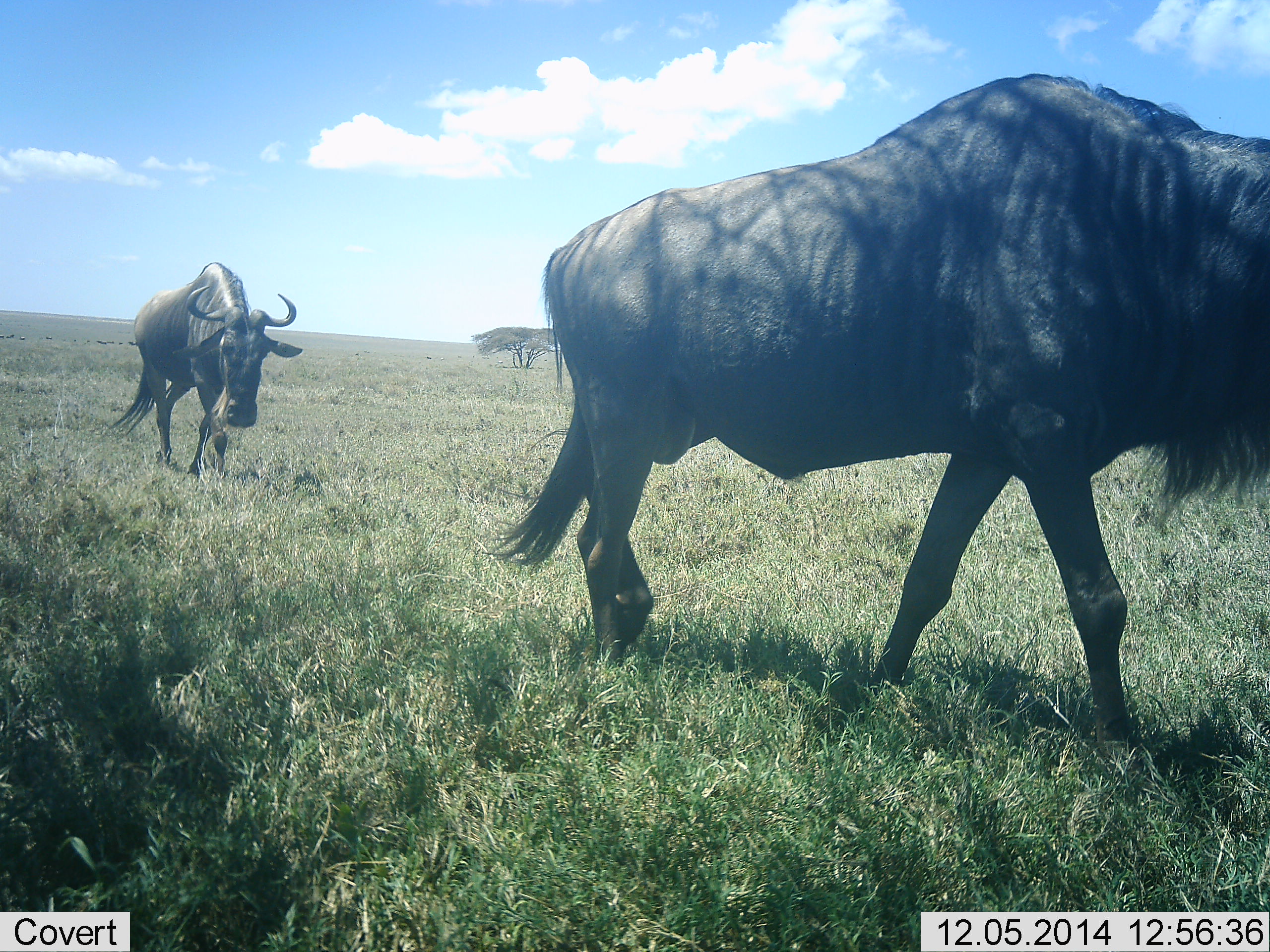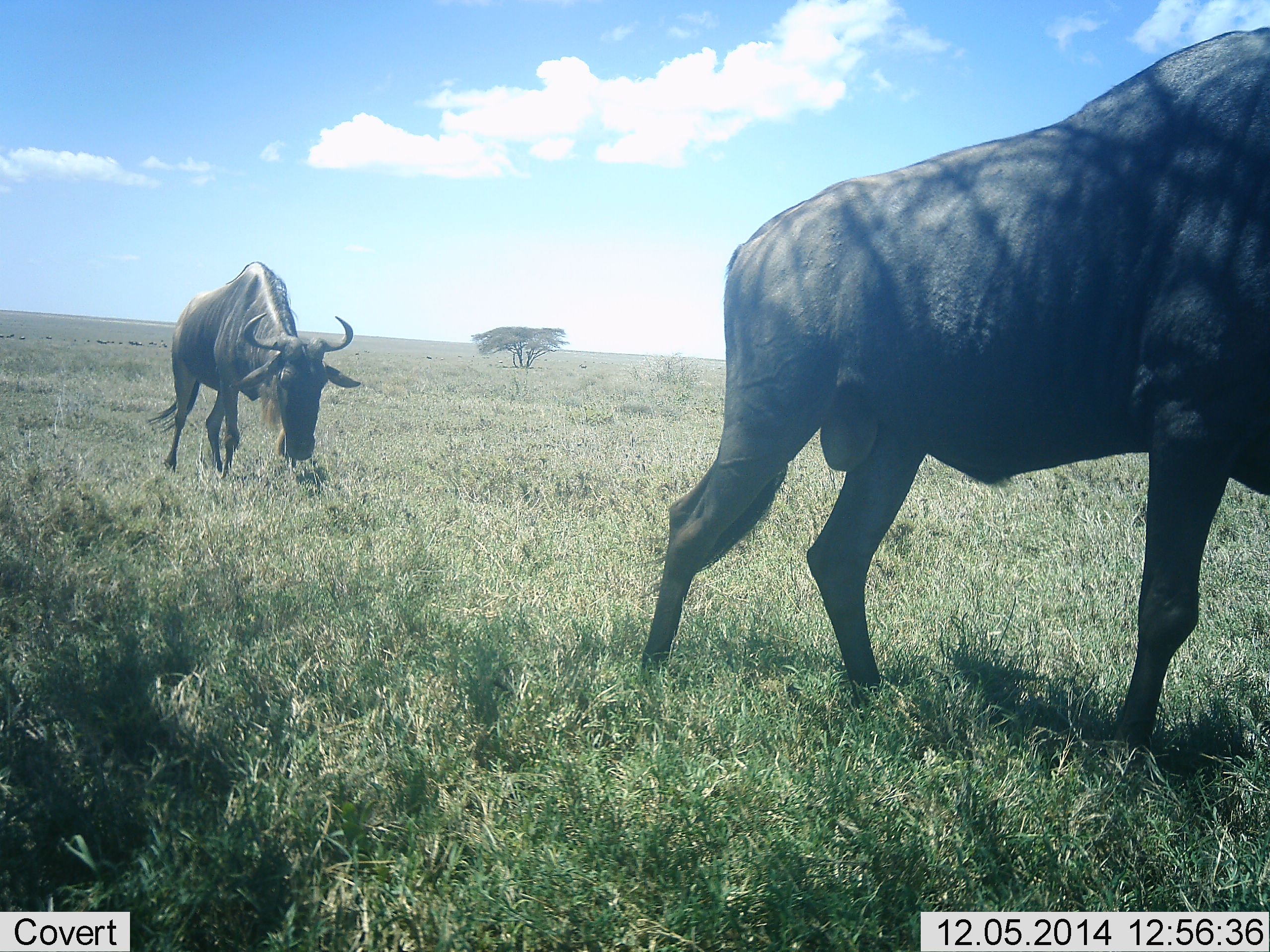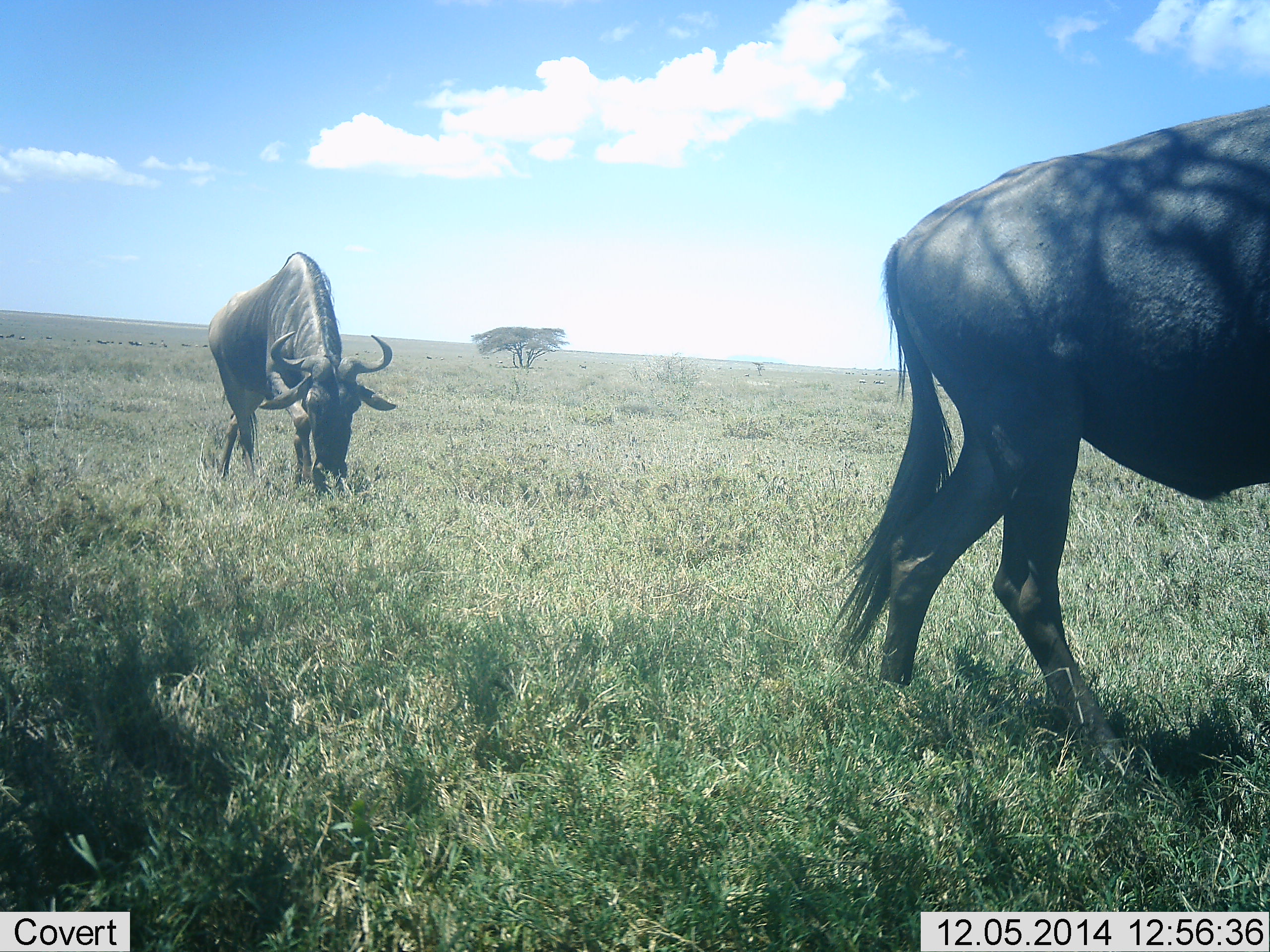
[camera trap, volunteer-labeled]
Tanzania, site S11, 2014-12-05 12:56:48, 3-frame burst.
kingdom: Animalia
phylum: Chordata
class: Mammalia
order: Artiodactyla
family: Bovidae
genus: Connochaetes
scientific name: Connochaetes taurinus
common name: blue wildebeest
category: wildebeest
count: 2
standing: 0%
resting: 0%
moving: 100%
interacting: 0%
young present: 0%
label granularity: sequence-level